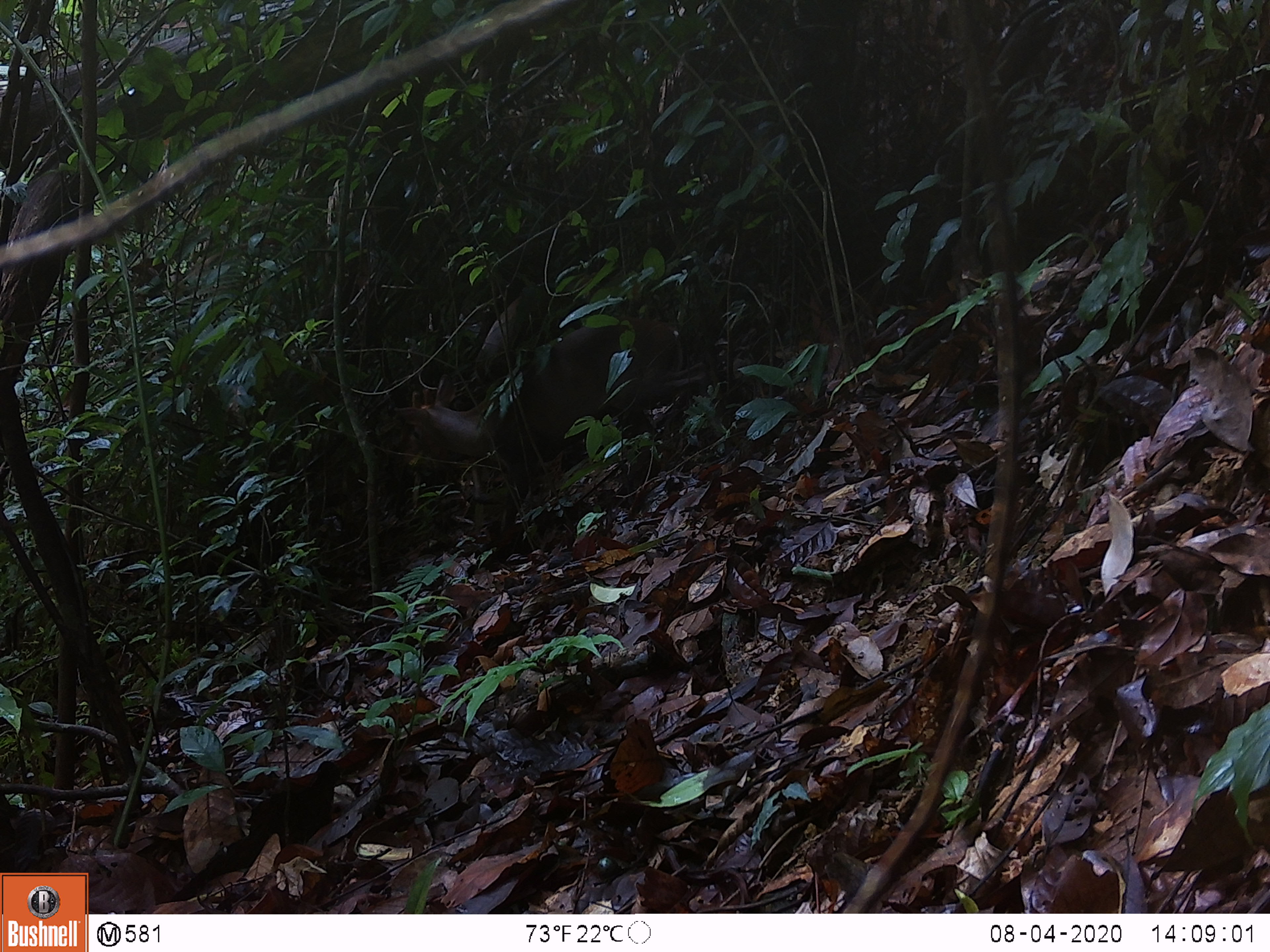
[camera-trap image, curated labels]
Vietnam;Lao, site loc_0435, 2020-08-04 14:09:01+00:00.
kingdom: Animalia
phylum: Chordata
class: Mammalia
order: Artiodactyla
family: Cervidae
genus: Muntiacus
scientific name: Muntiacus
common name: muntjacs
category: unidentified muntjac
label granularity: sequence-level